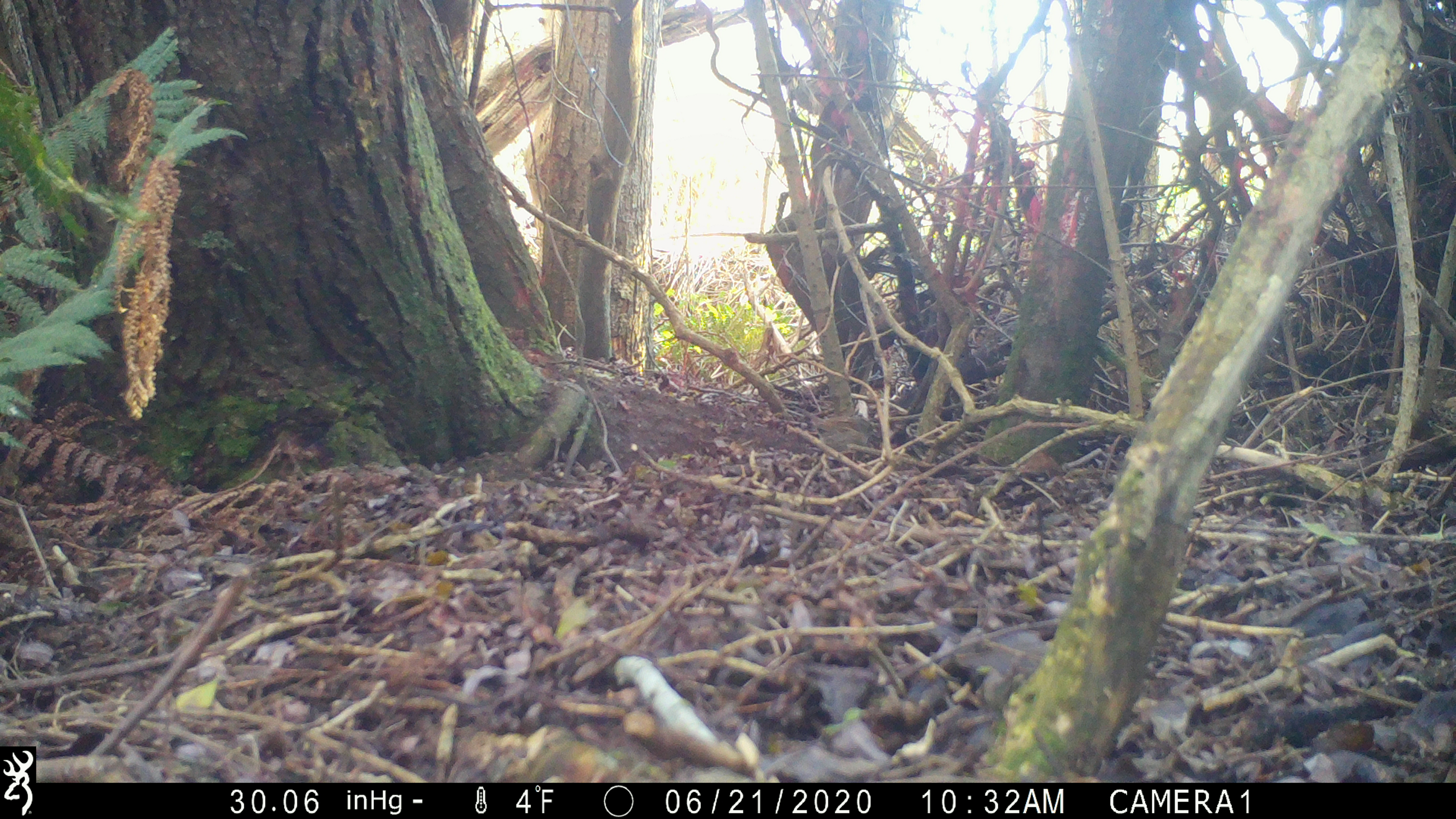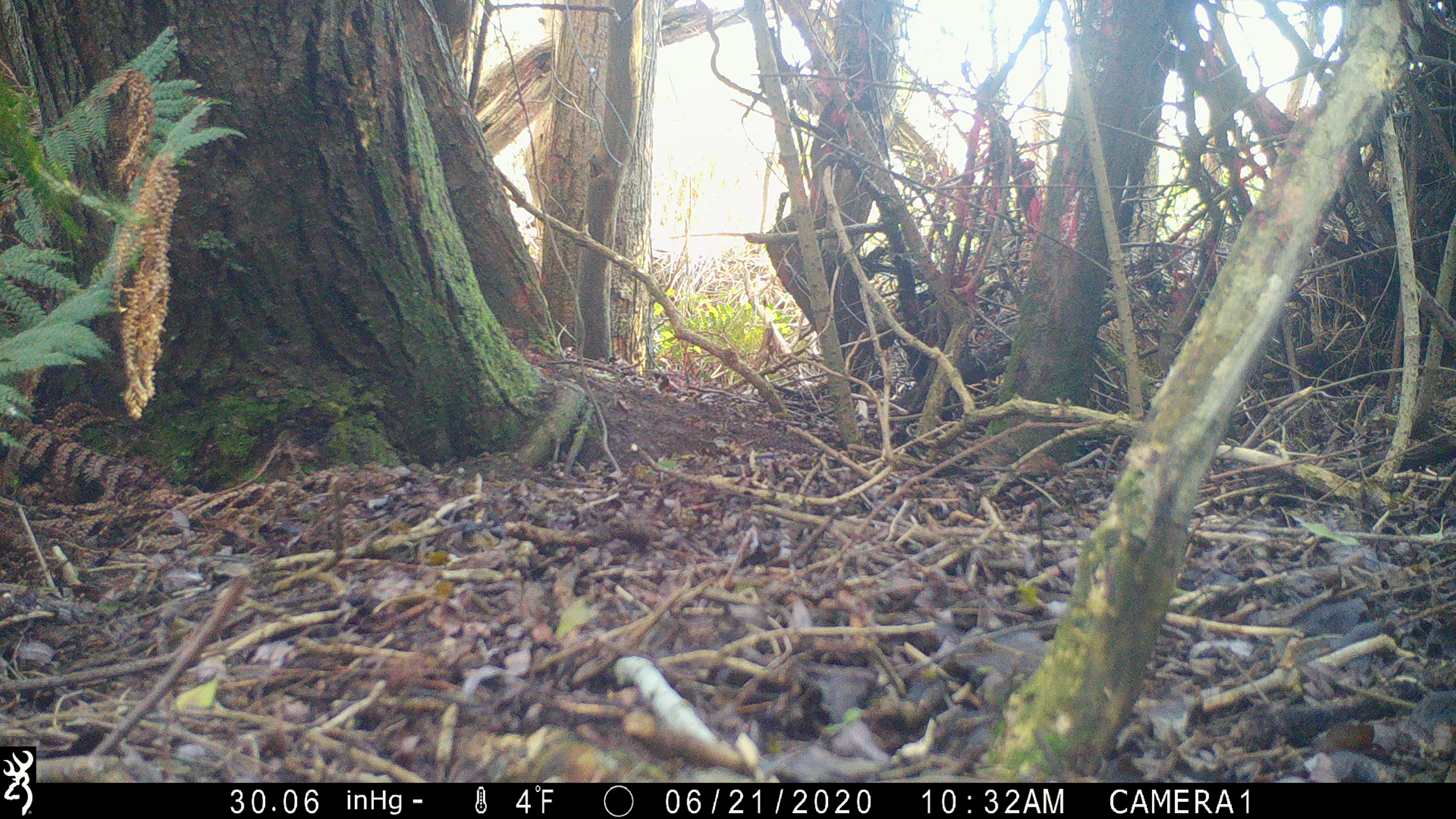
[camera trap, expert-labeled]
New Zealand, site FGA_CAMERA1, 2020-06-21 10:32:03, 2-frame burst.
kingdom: Animalia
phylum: Chordata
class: Aves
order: Passeriformes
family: Prunellidae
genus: Prunella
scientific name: Prunella modularis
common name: dunnock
Dunnock (Prunella modularis).